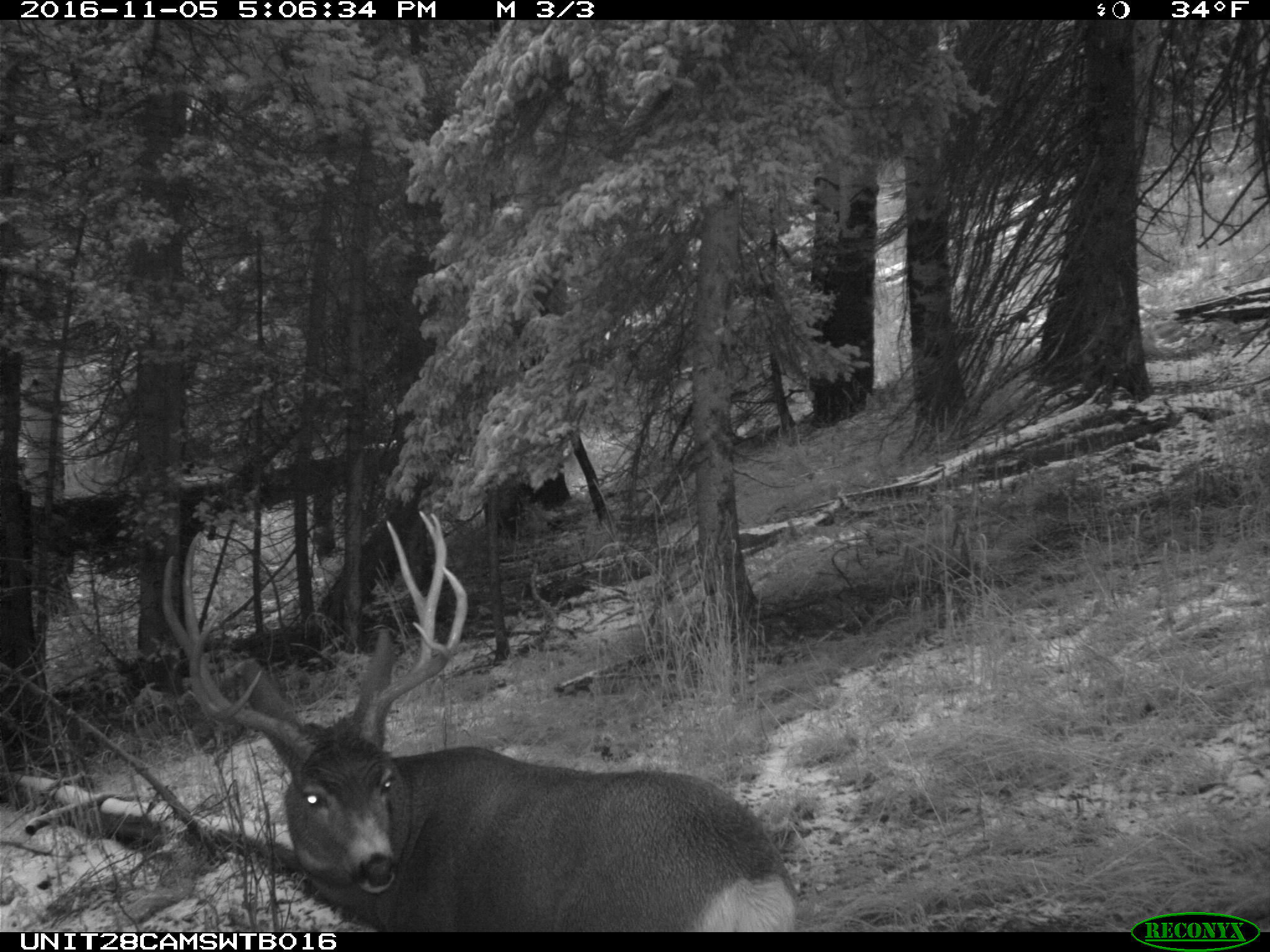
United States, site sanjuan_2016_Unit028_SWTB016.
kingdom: Animalia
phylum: Chordata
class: Mammalia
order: Artiodactyla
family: Cervidae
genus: Odocoileus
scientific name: Odocoileus hemionus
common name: mule deer